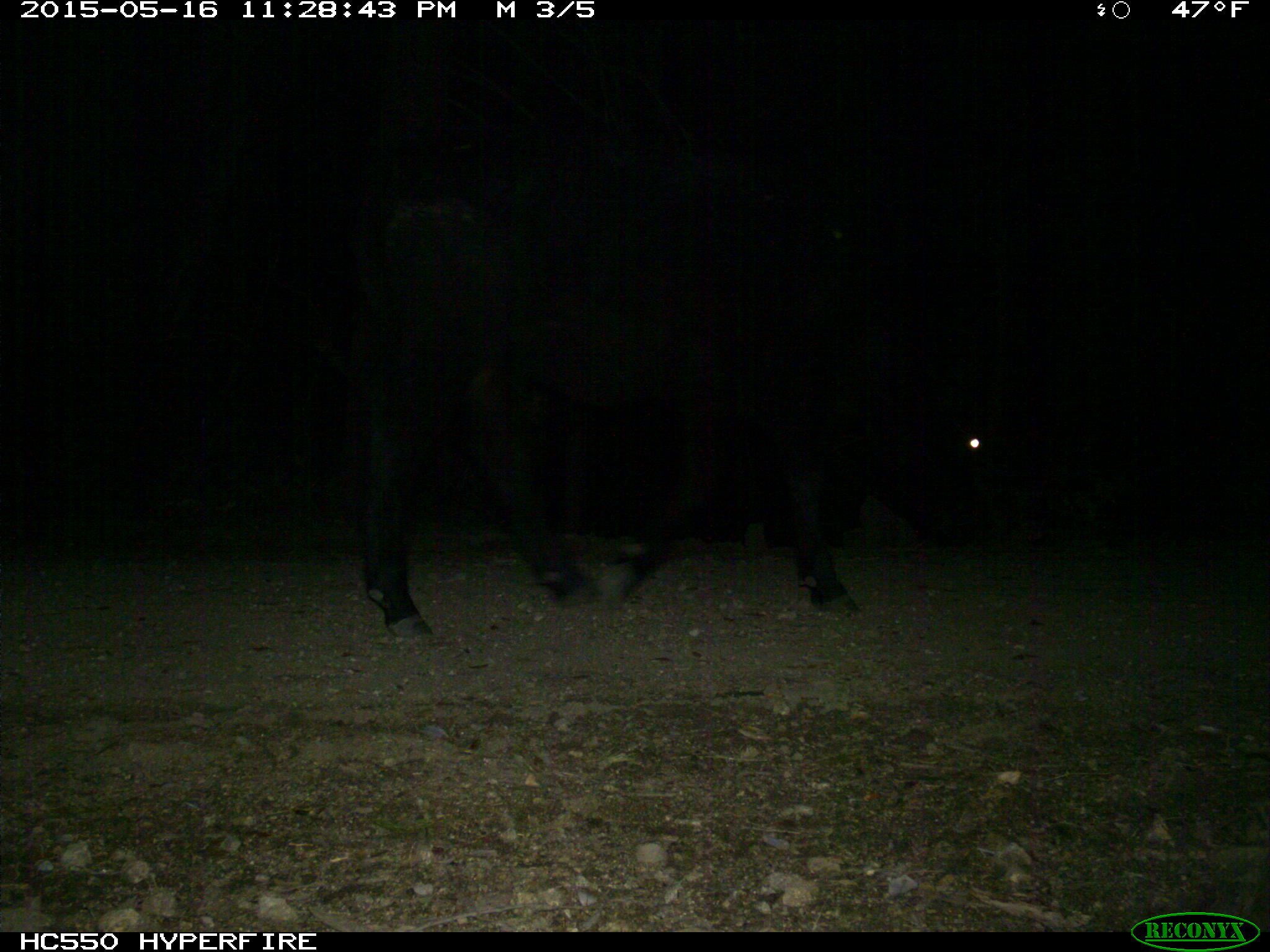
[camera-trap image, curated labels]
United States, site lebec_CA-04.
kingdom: Animalia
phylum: Chordata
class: Mammalia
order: Artiodactyla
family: Bovidae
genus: Bos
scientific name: Bos taurus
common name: domestic cow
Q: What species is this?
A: Bos taurus (domestic cow).